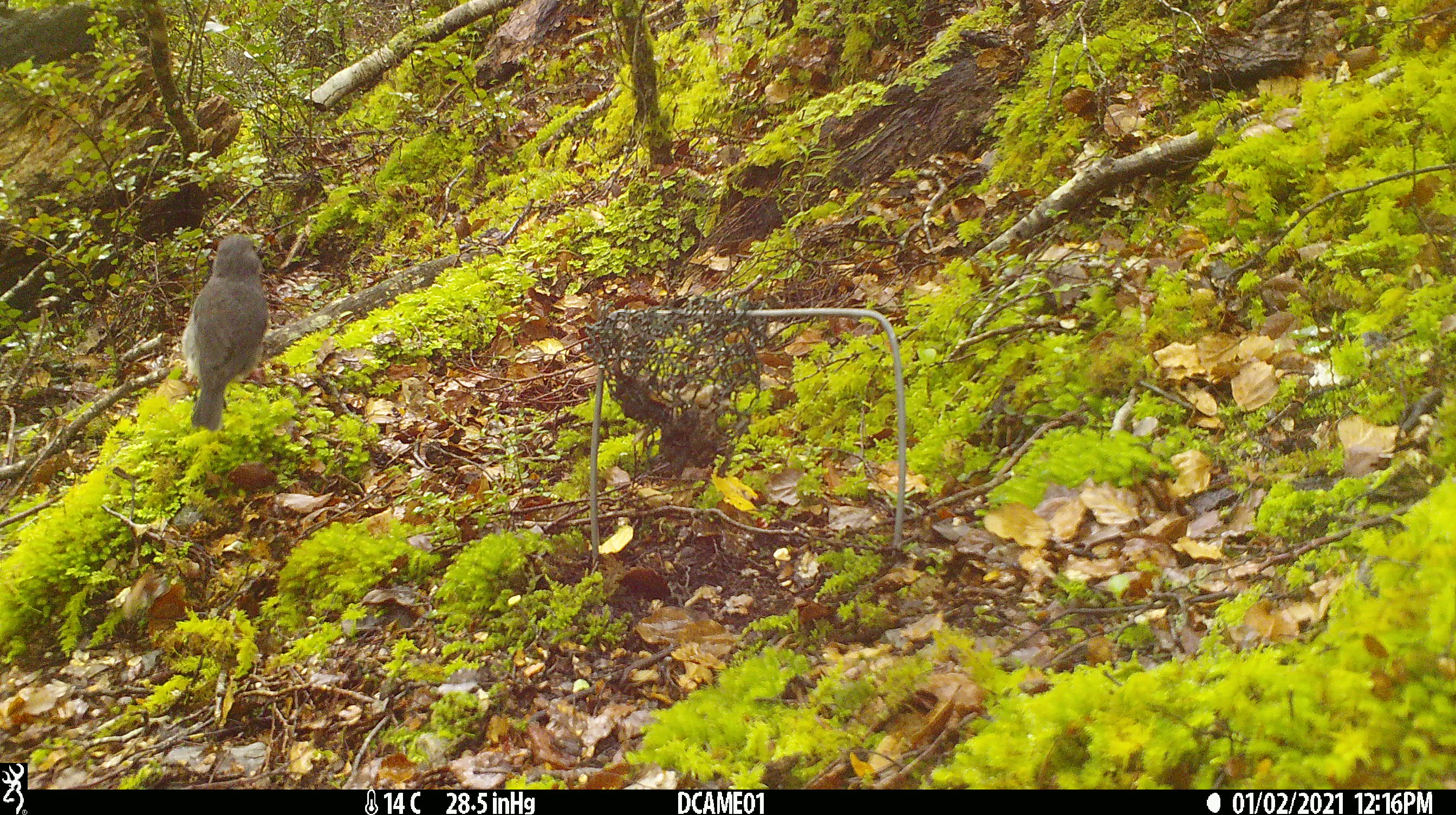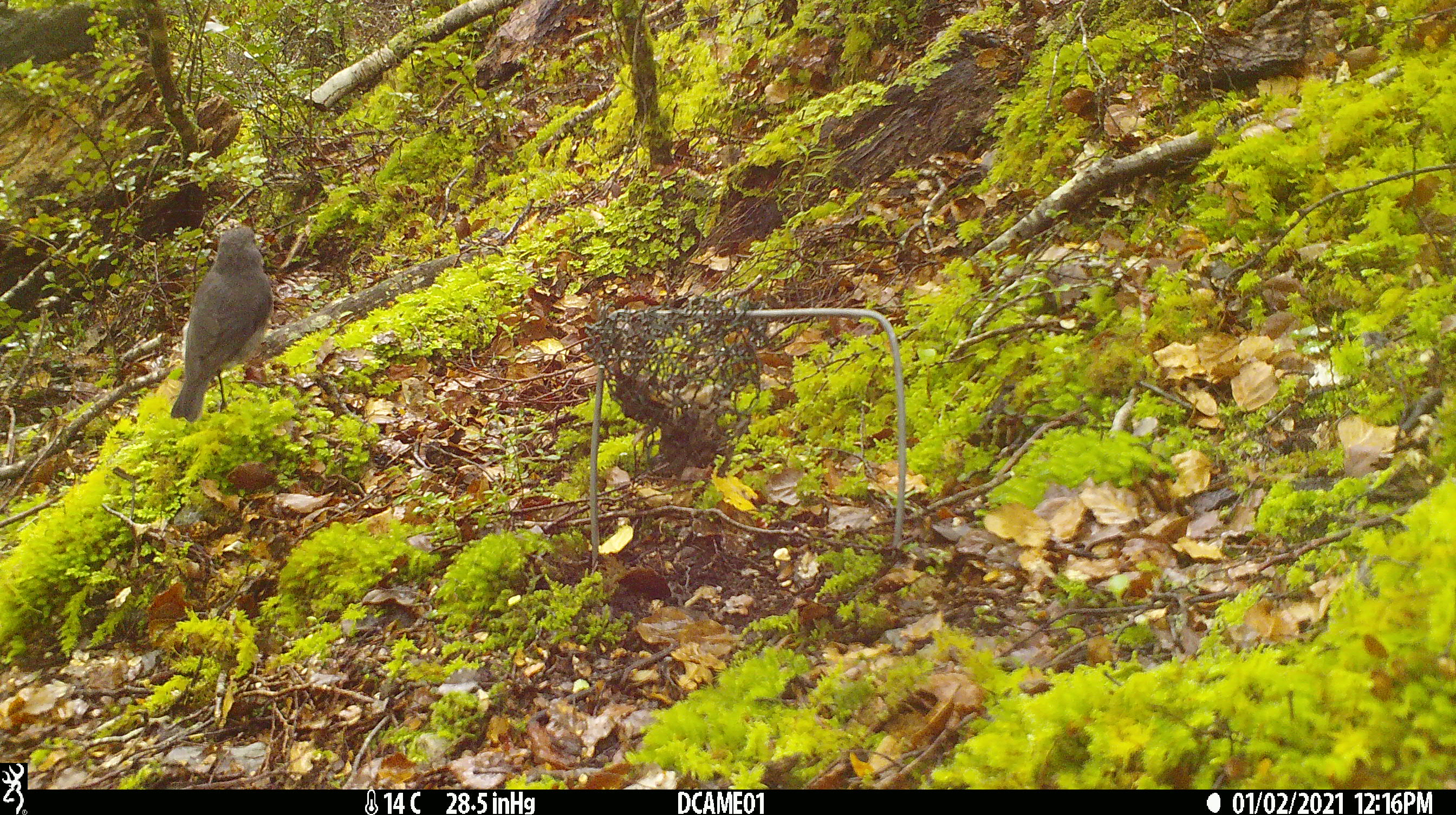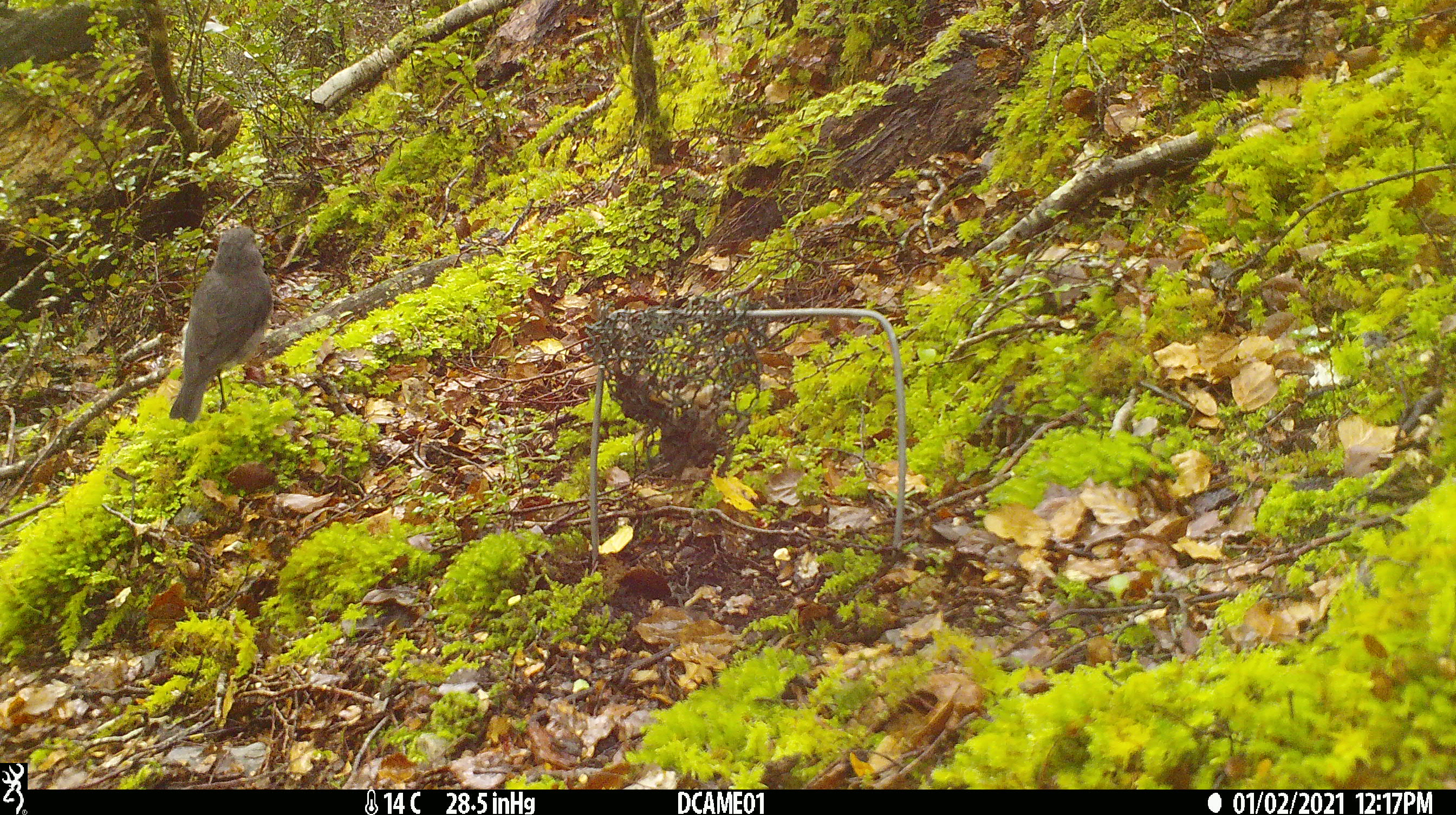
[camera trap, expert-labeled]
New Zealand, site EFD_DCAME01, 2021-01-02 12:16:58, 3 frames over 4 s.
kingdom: Animalia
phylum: Chordata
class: Aves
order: Passeriformes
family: Petroicidae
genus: Petroica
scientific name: Petroica australis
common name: new zealand robin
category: robin